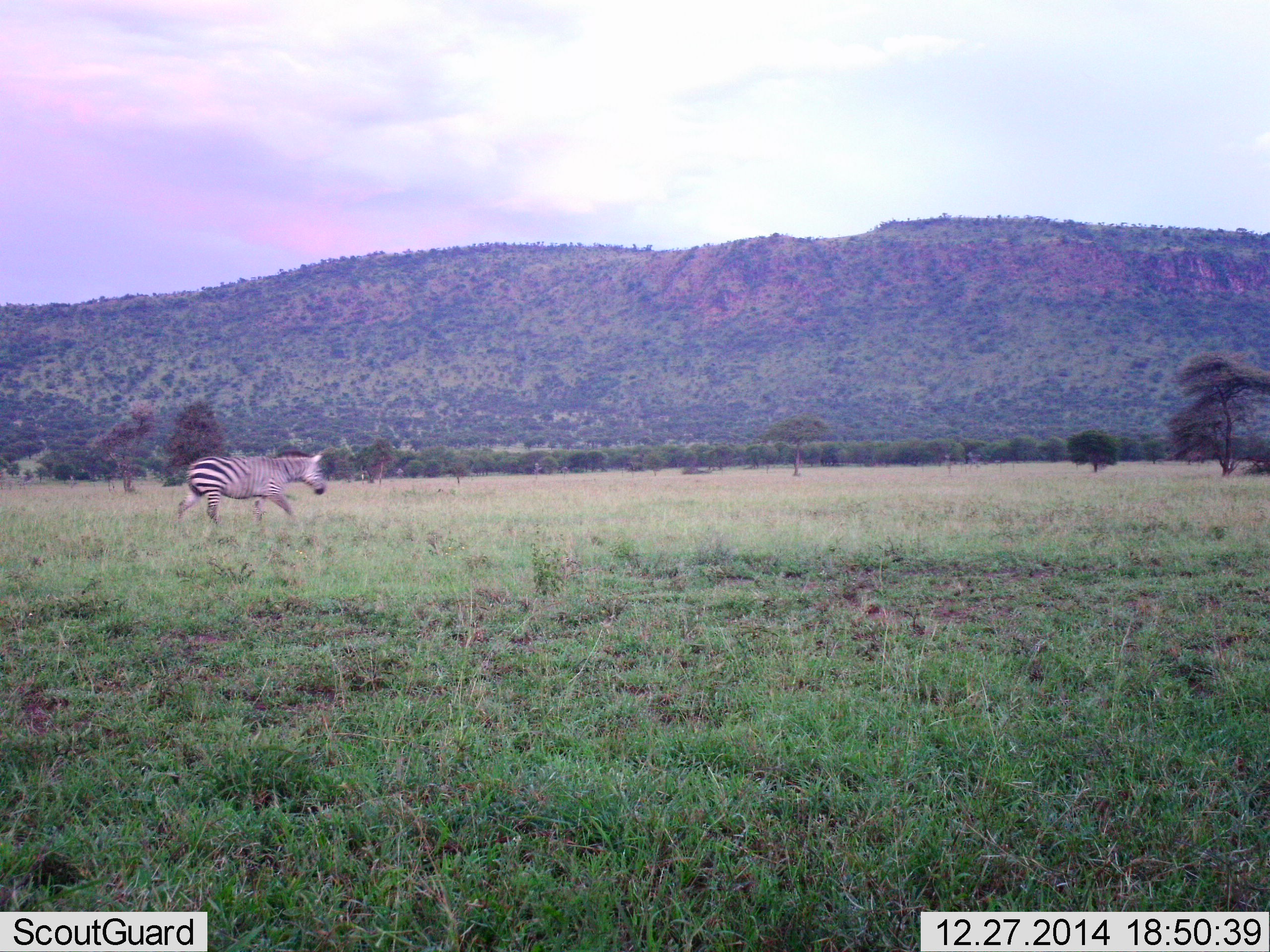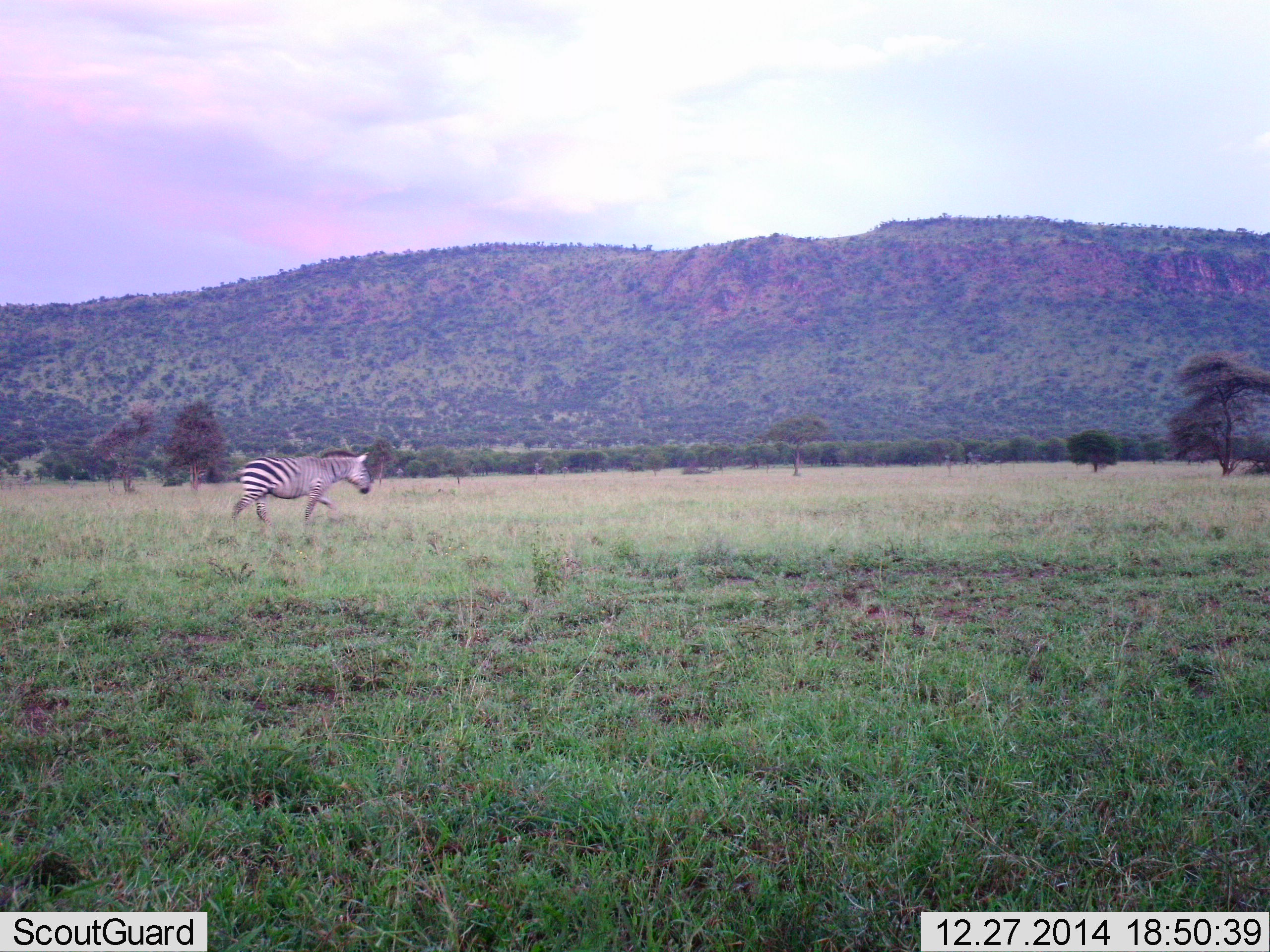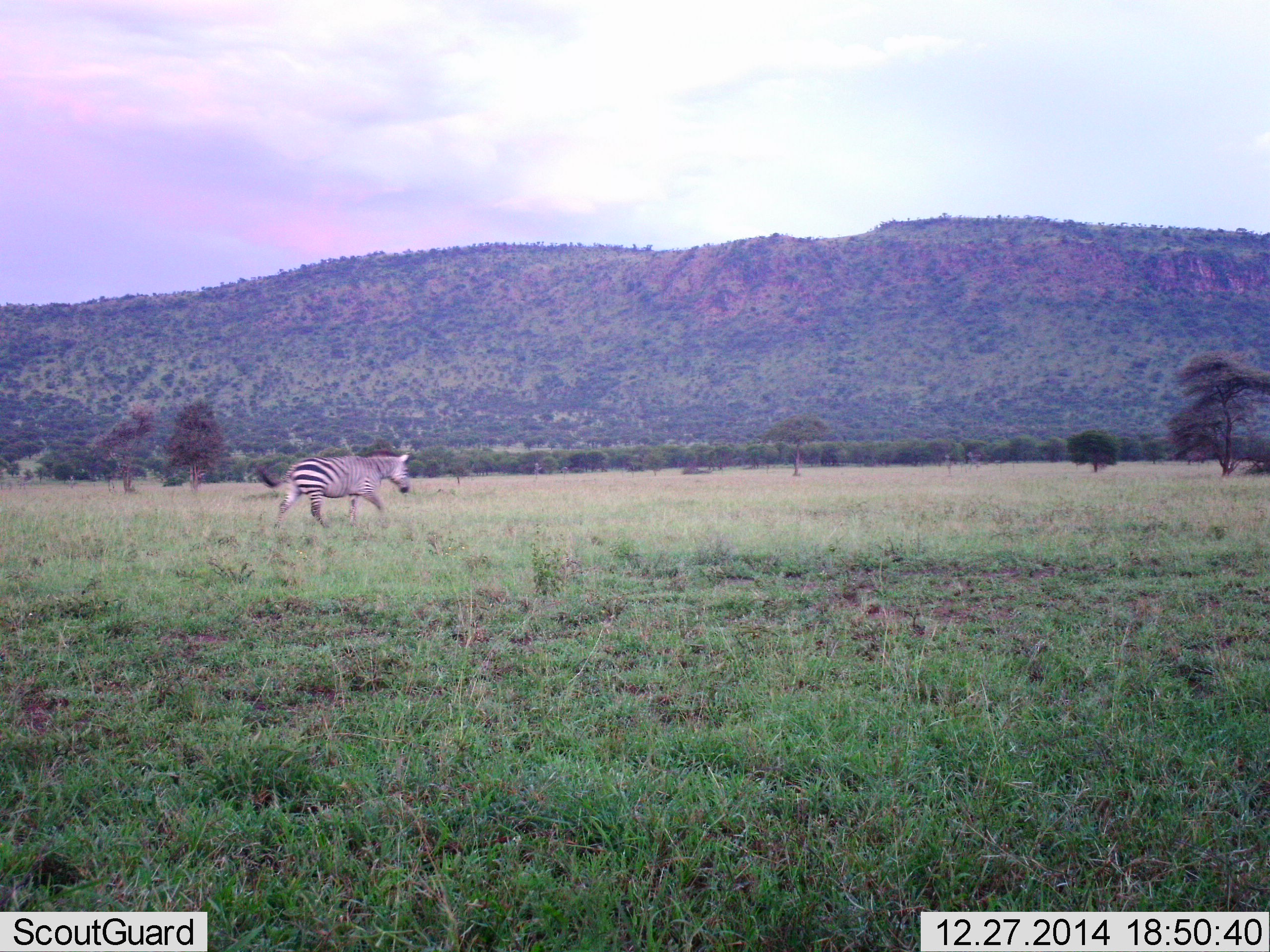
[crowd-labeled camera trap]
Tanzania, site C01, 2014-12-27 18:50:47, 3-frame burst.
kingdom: Animalia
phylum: Chordata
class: Mammalia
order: Perissodactyla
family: Equidae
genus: Equus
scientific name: Equus quagga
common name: plains zebra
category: zebra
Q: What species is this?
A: Zebra (plains zebra) (Equus quagga).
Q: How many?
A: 1.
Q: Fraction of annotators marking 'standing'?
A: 0%.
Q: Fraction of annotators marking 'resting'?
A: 0%.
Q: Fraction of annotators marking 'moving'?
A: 100%.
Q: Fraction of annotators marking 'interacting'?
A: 0%.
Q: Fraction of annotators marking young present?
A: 0%.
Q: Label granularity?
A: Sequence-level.